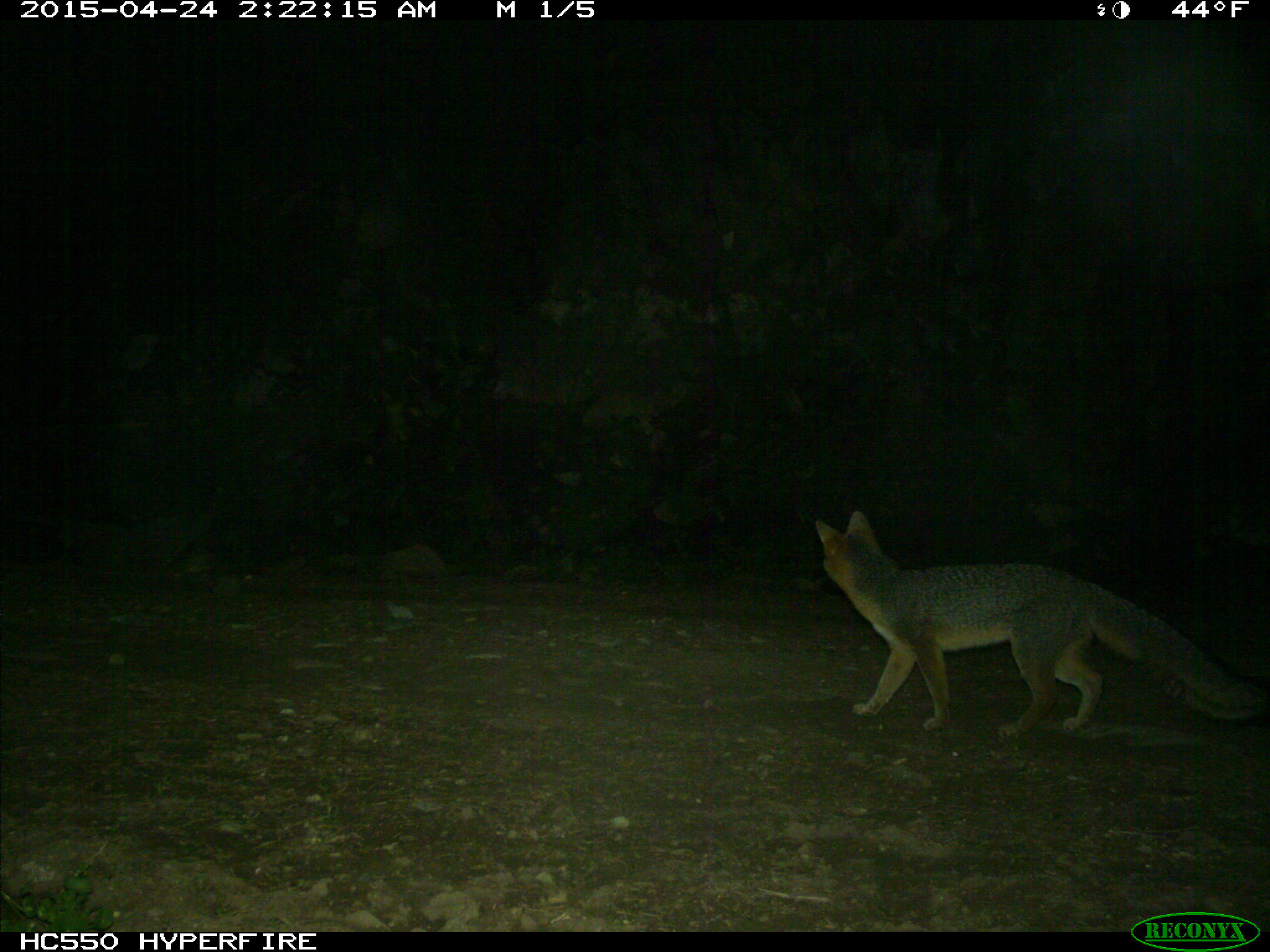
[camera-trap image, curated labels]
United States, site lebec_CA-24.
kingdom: Animalia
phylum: Chordata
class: Mammalia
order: Carnivora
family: Canidae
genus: Urocyon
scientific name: Urocyon cinereoargenteus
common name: gray fox